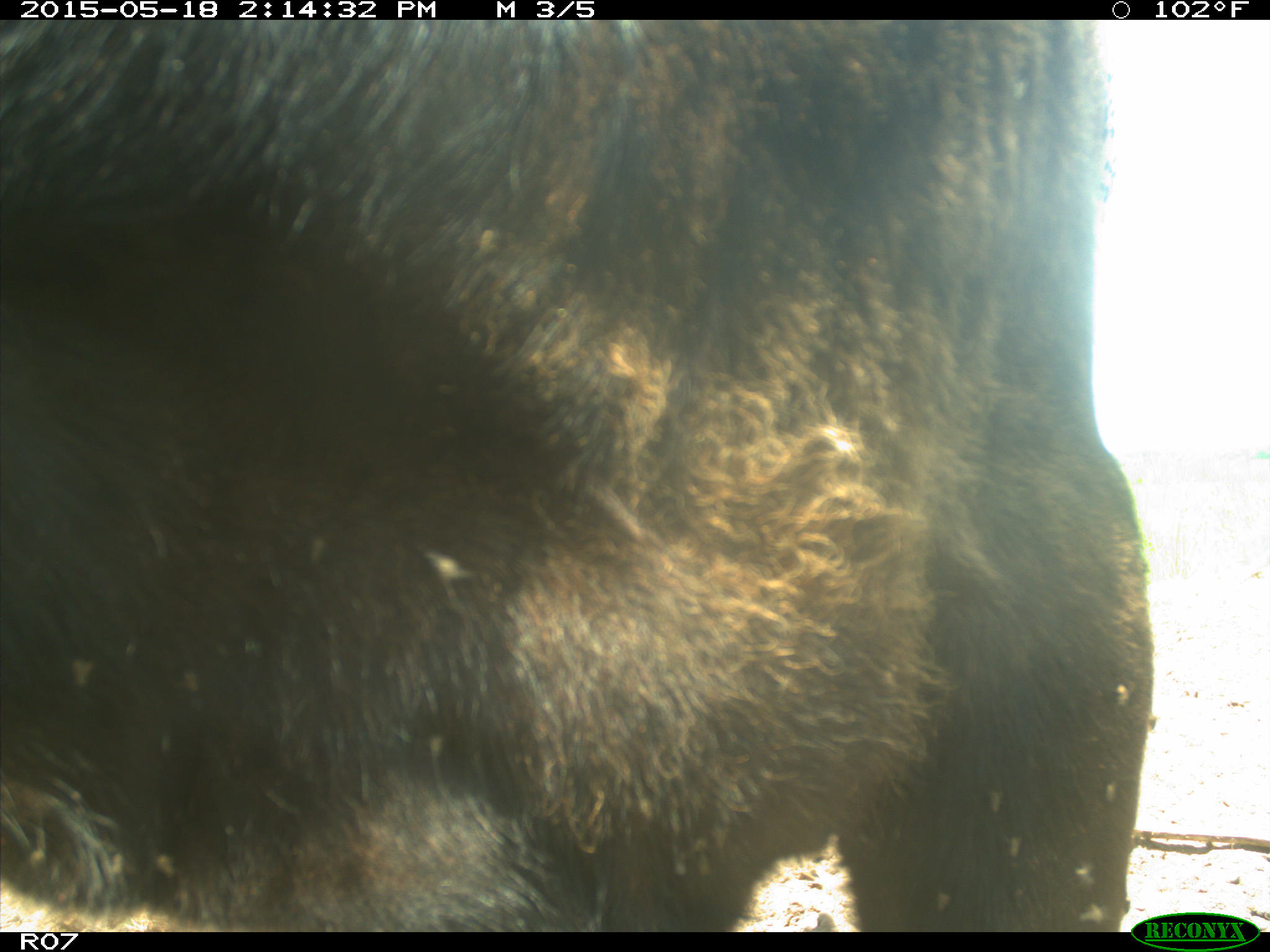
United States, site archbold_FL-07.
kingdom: Animalia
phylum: Chordata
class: Mammalia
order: Artiodactyla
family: Bovidae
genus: Bos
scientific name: Bos taurus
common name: domestic cow